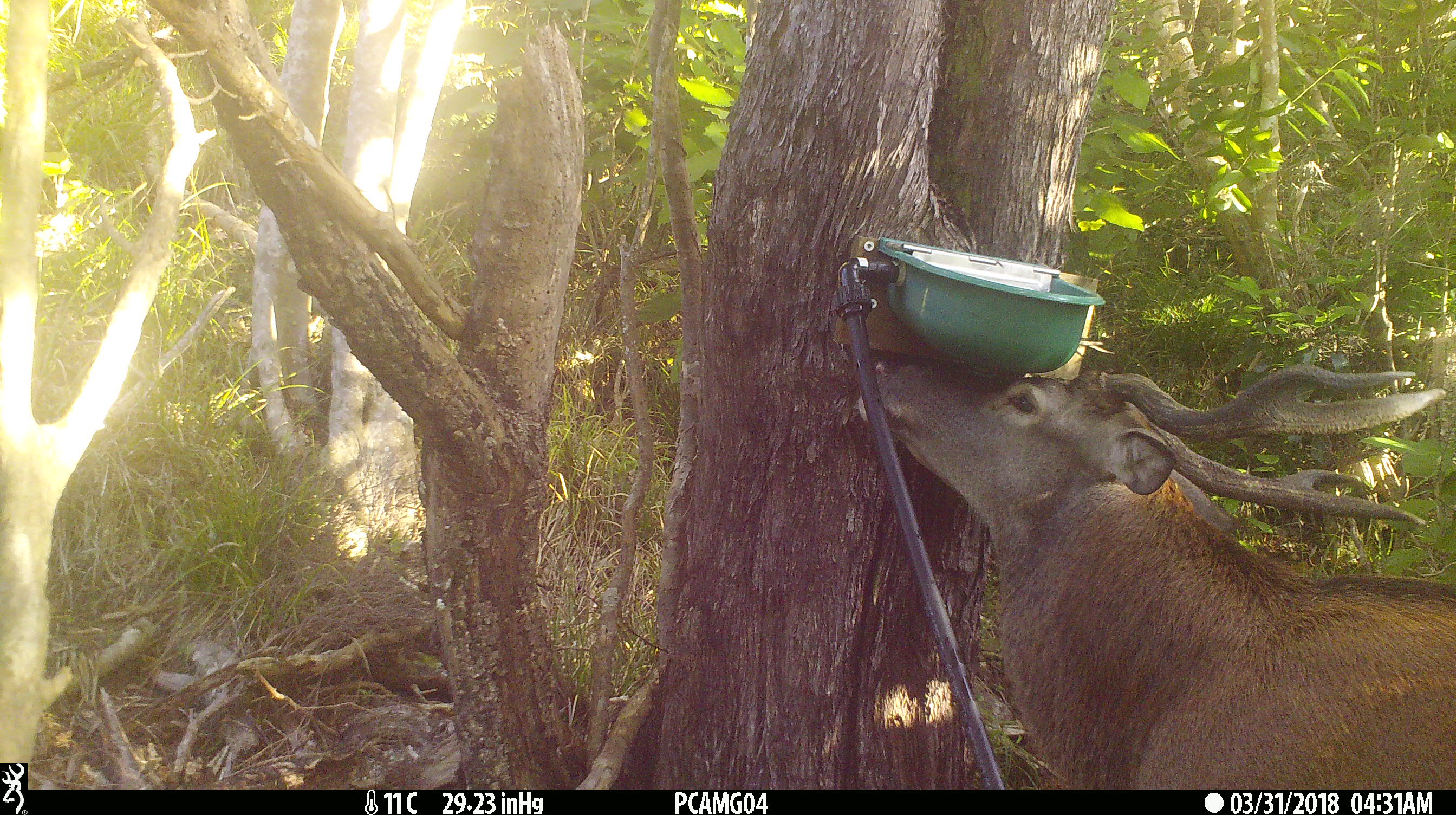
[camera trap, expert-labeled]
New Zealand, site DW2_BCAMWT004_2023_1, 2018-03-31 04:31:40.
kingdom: Animalia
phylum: Chordata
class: Mammalia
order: Artiodactyla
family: Cervidae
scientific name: Cervidae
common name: deer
Deer (Cervidae).